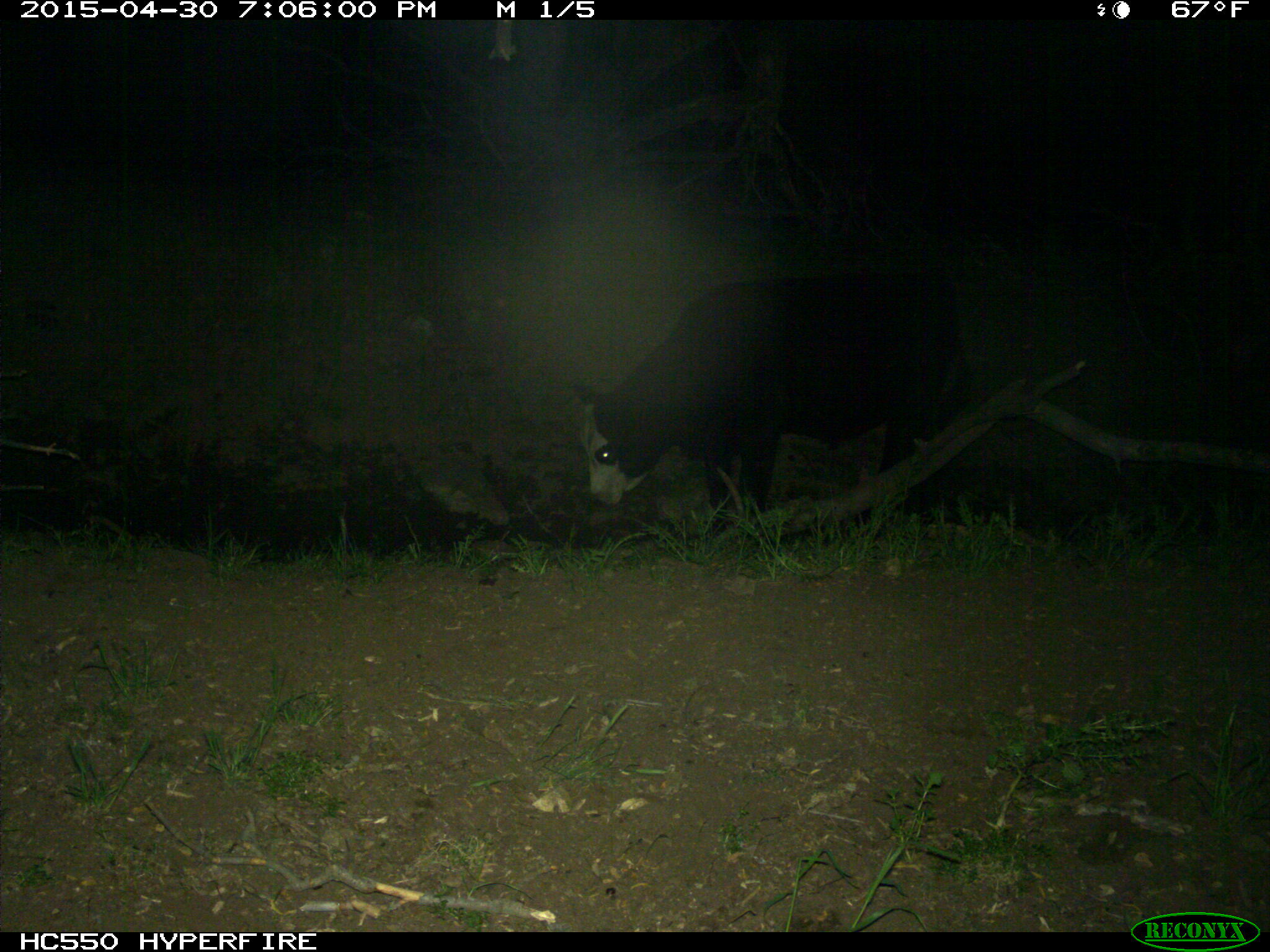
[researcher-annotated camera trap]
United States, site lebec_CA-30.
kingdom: Animalia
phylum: Chordata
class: Mammalia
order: Artiodactyla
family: Bovidae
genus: Bos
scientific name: Bos taurus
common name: domestic cow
Bos taurus (domestic cow).